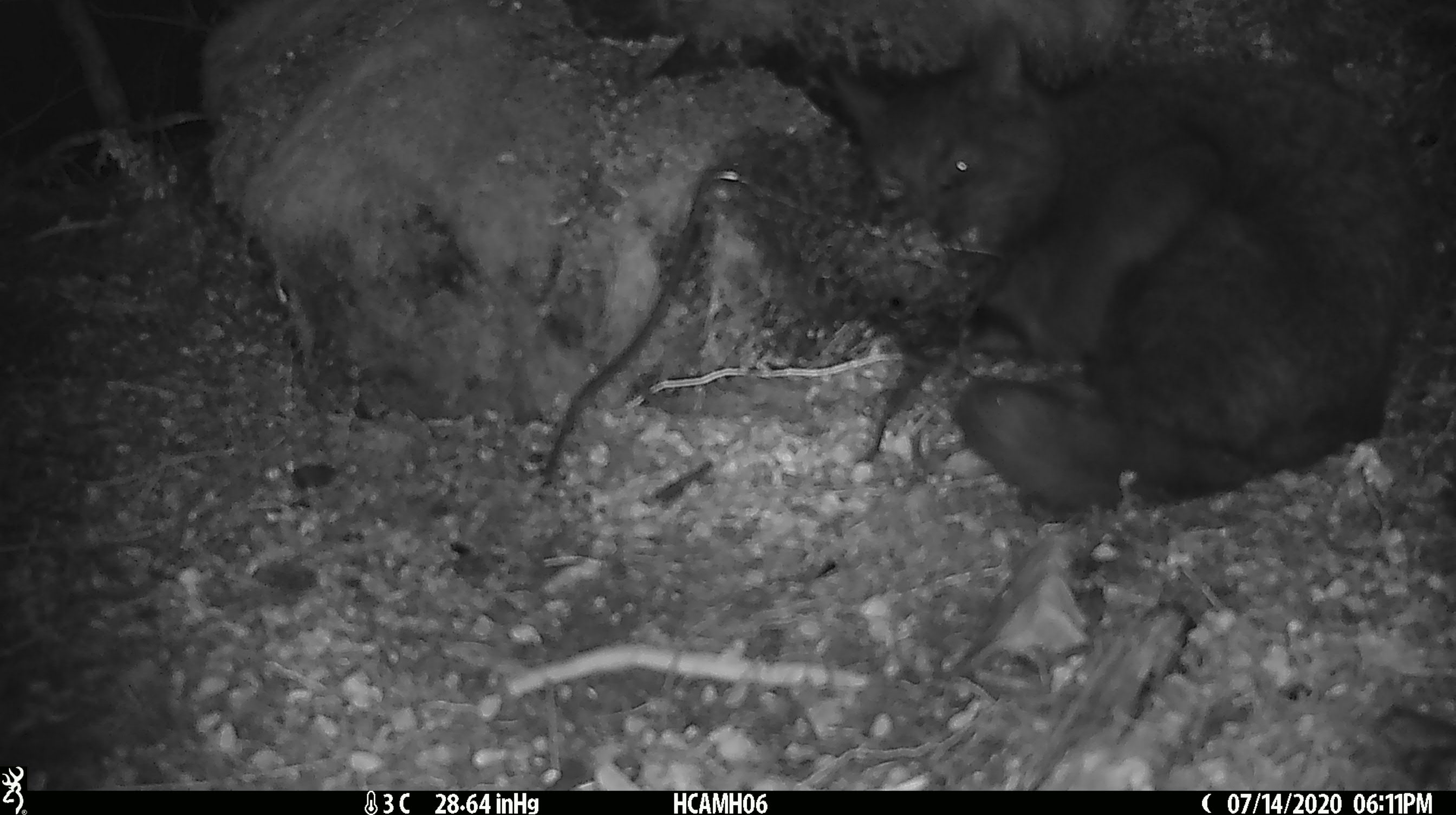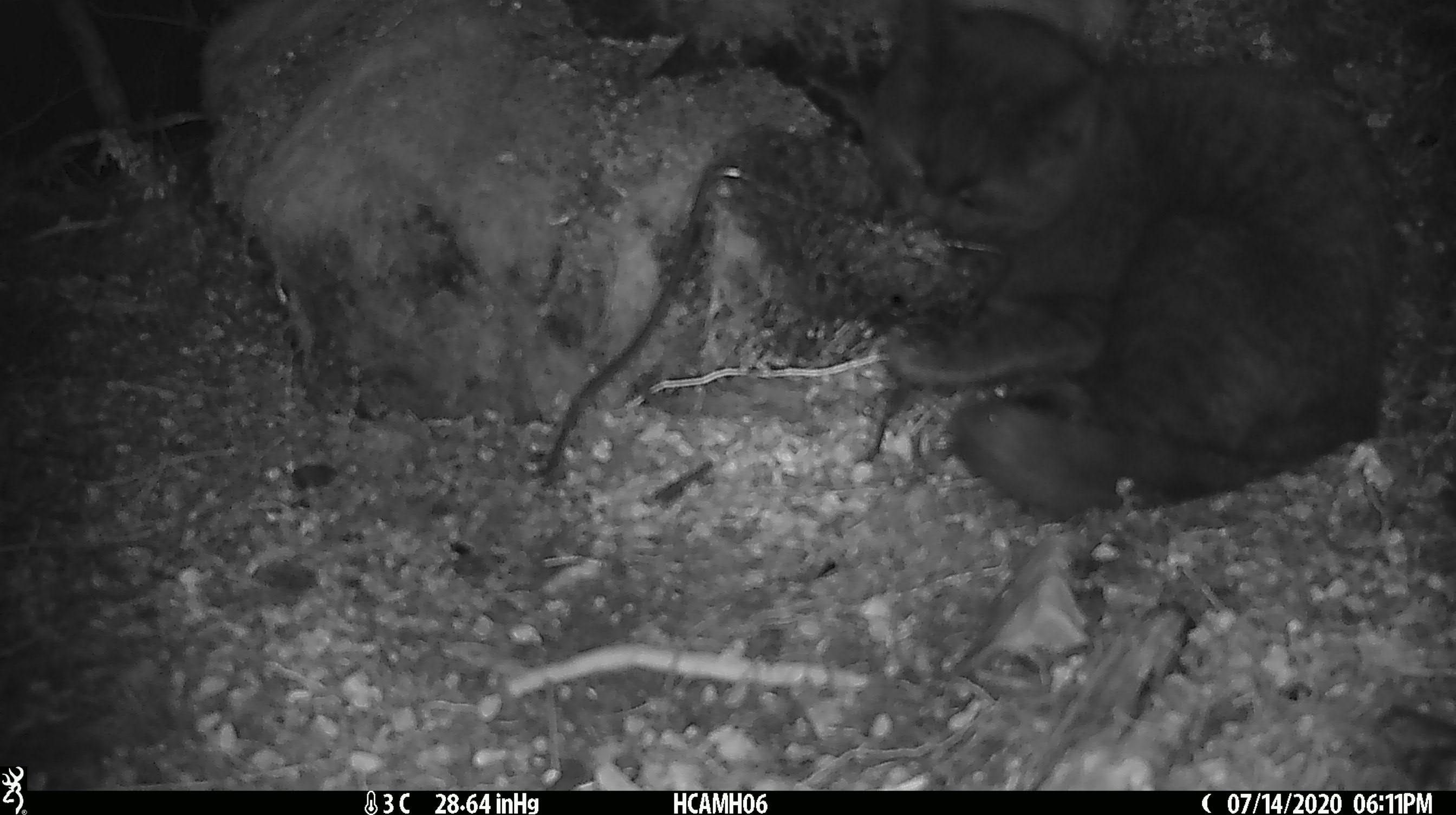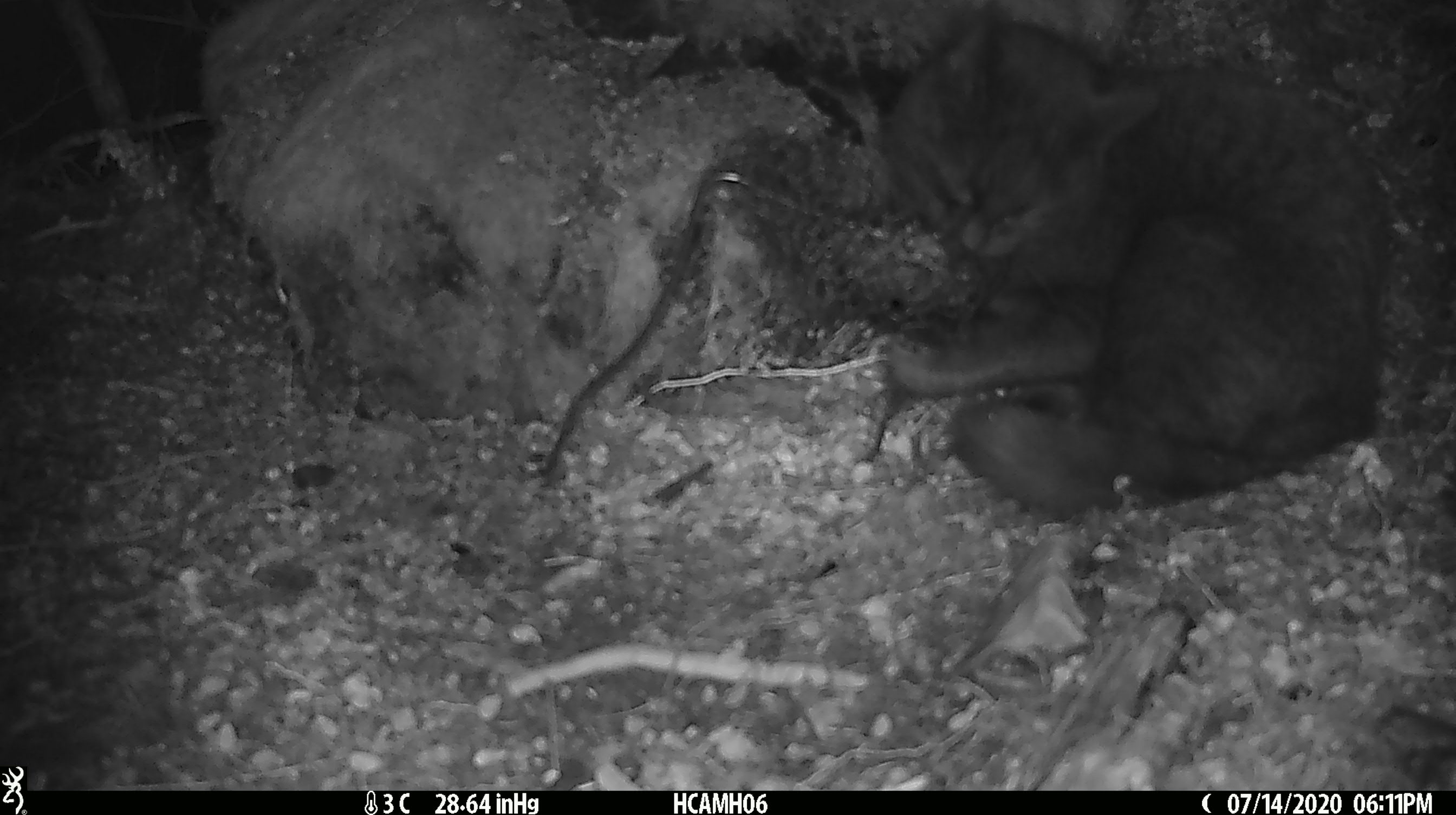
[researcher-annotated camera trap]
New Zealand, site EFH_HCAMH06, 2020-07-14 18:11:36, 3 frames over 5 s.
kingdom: Animalia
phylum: Chordata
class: Mammalia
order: Carnivora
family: Felidae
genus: Felis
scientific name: Felis catus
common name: domestic cat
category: cat